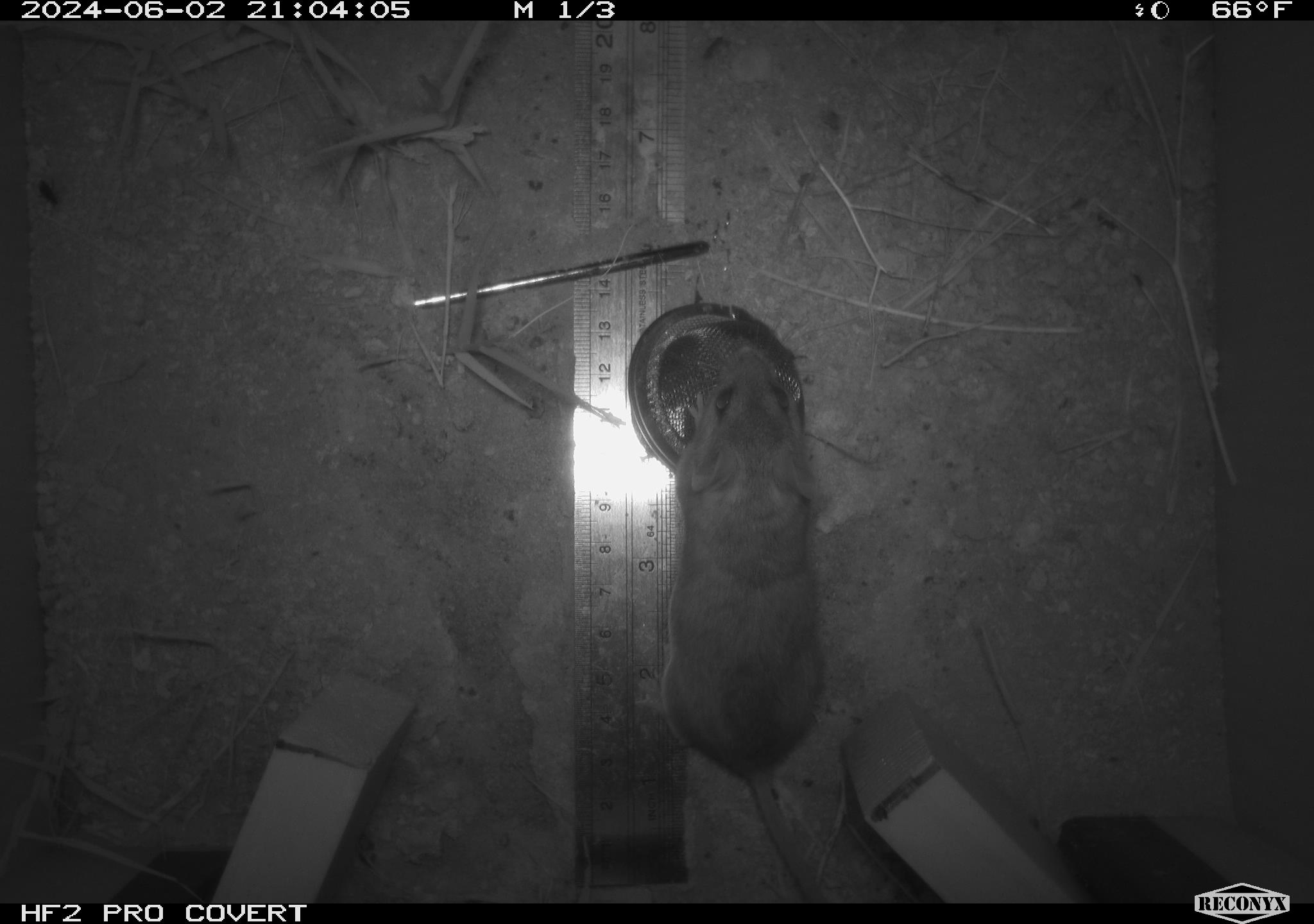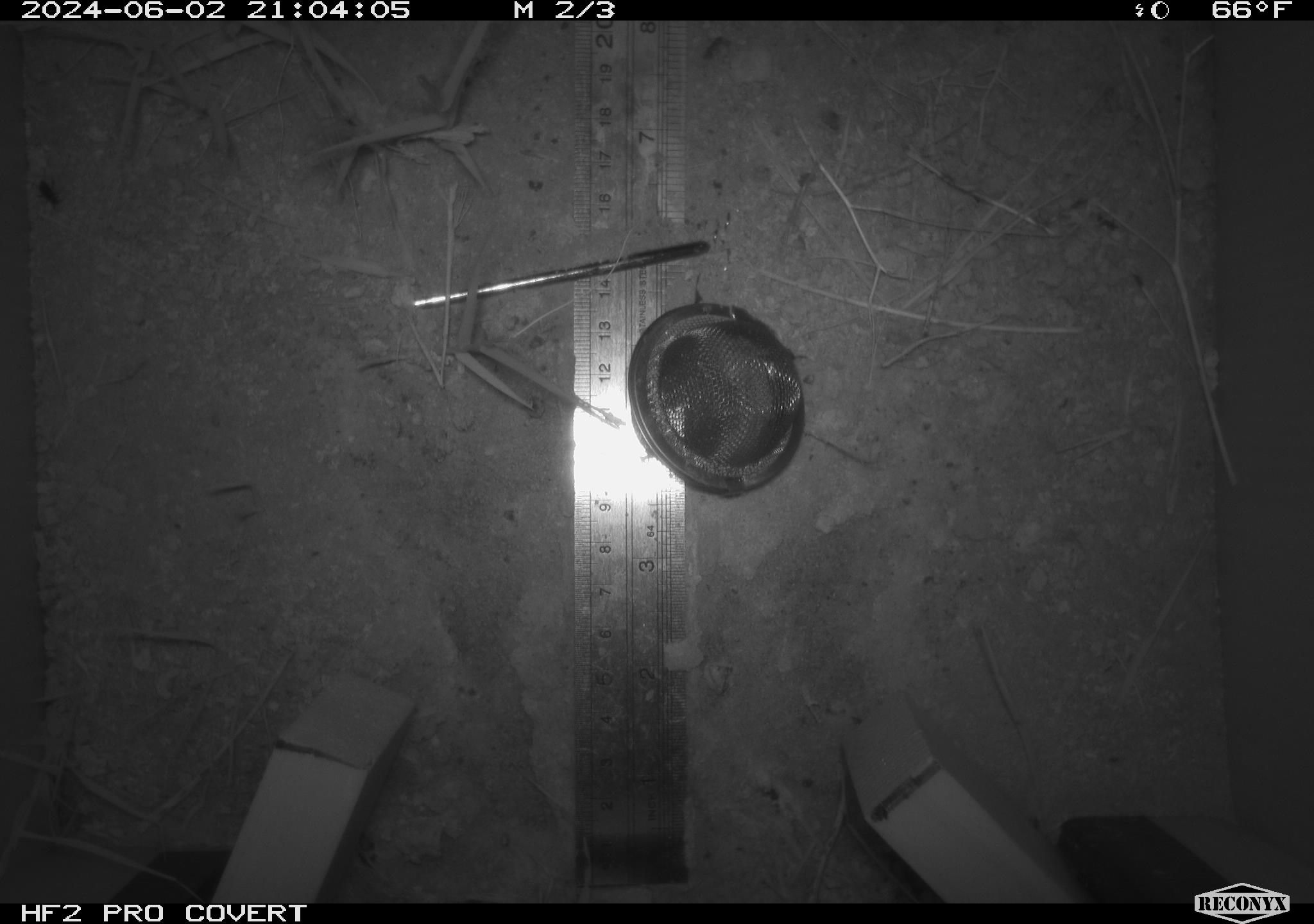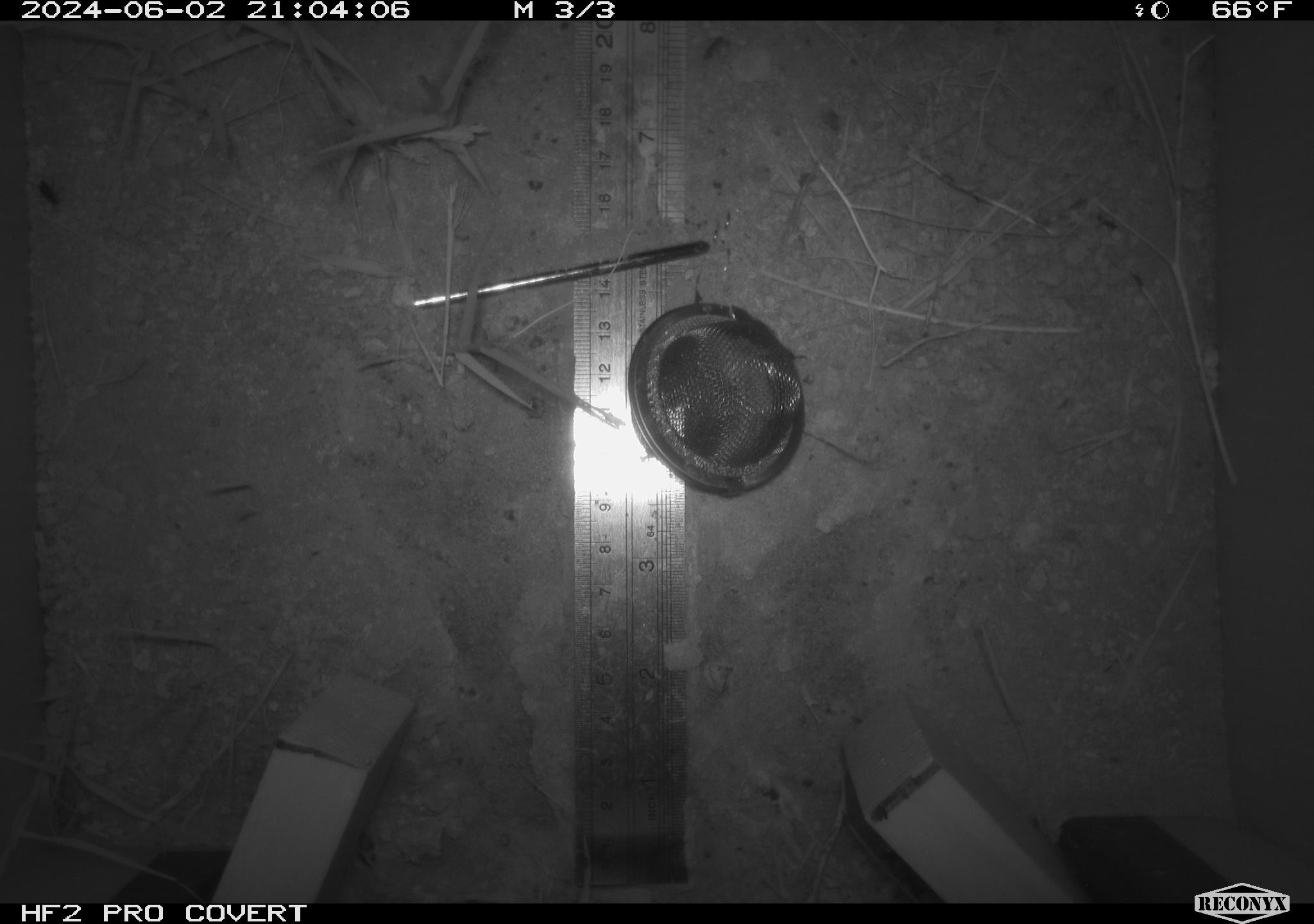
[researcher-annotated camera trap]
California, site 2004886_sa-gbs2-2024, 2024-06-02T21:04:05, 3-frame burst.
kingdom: Animalia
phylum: Chordata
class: Mammalia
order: Rodentia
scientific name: Rodentia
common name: mouse species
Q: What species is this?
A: Mouse species (Rodentia).